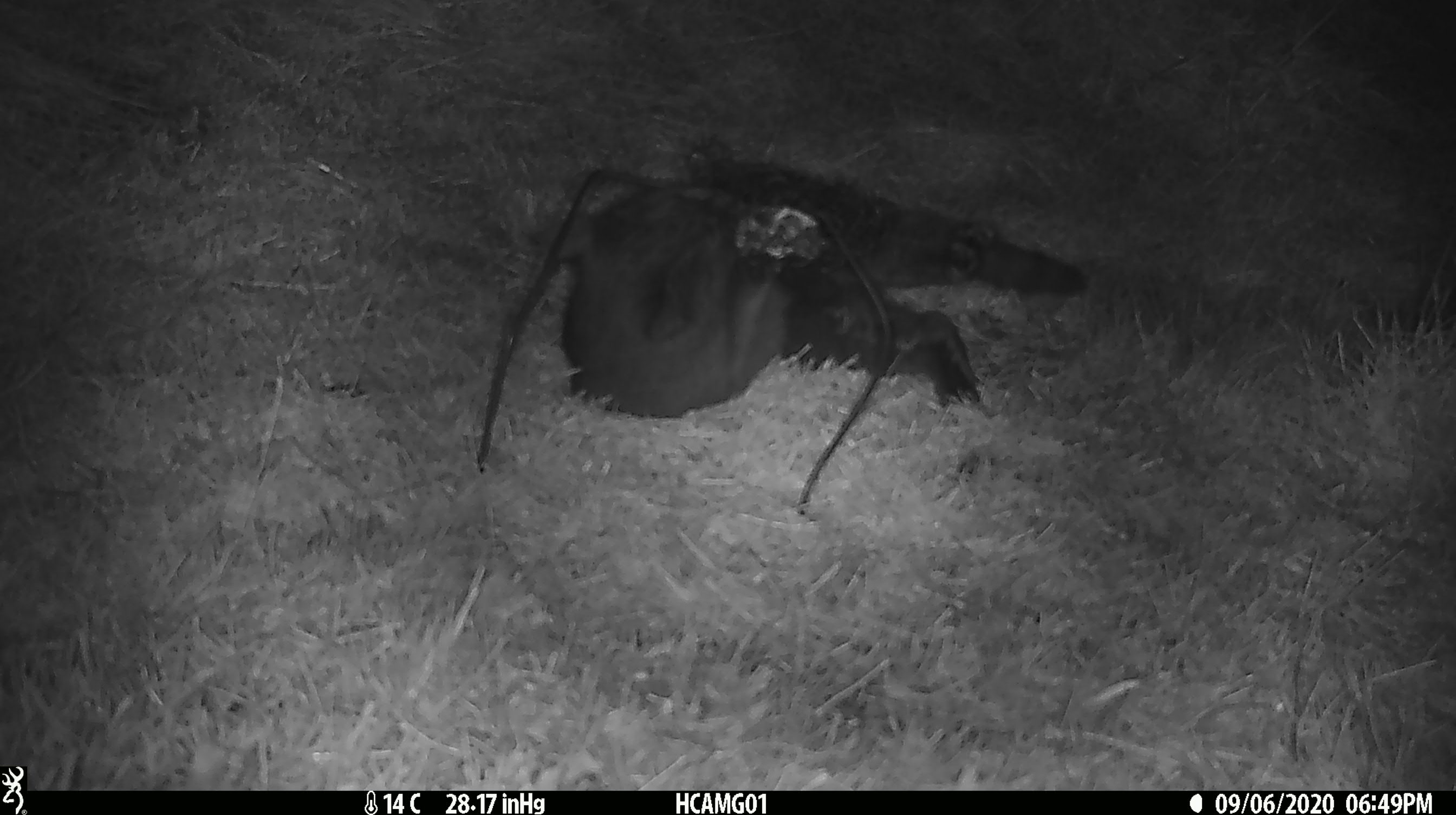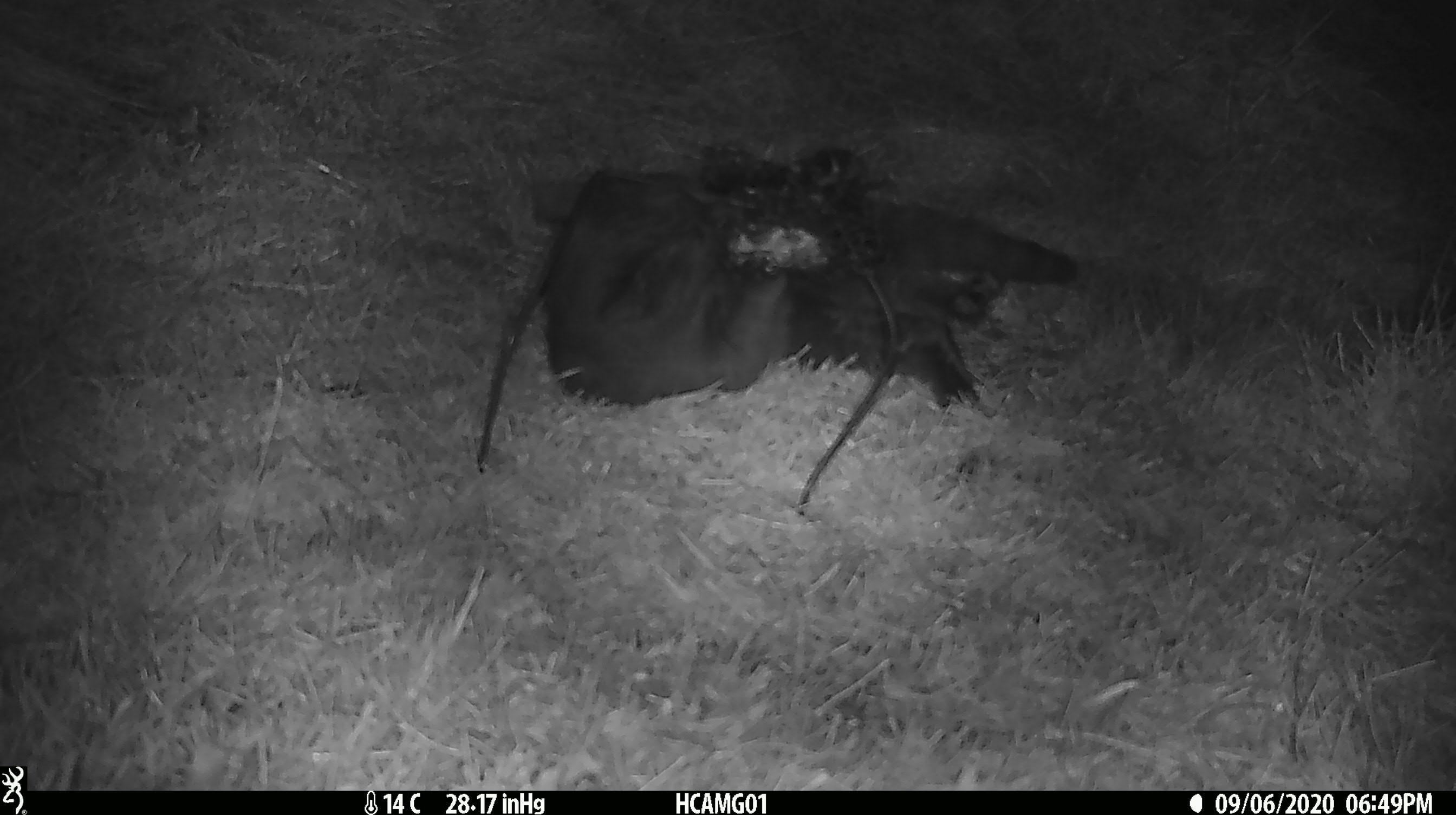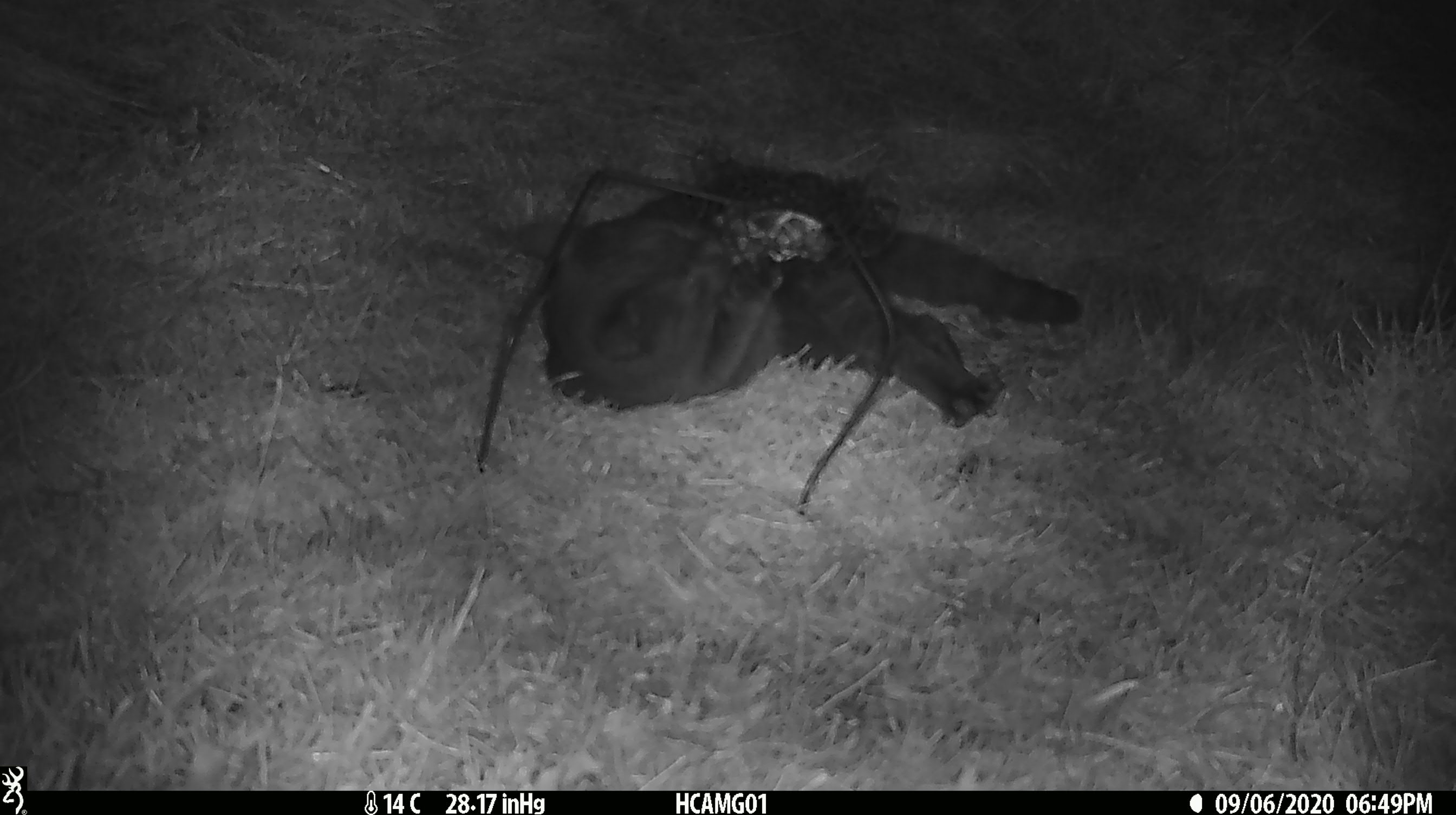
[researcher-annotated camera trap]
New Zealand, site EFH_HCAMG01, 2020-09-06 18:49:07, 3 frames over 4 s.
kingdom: Animalia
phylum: Chordata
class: Mammalia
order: Carnivora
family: Felidae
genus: Felis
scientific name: Felis catus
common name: domestic cat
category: cat